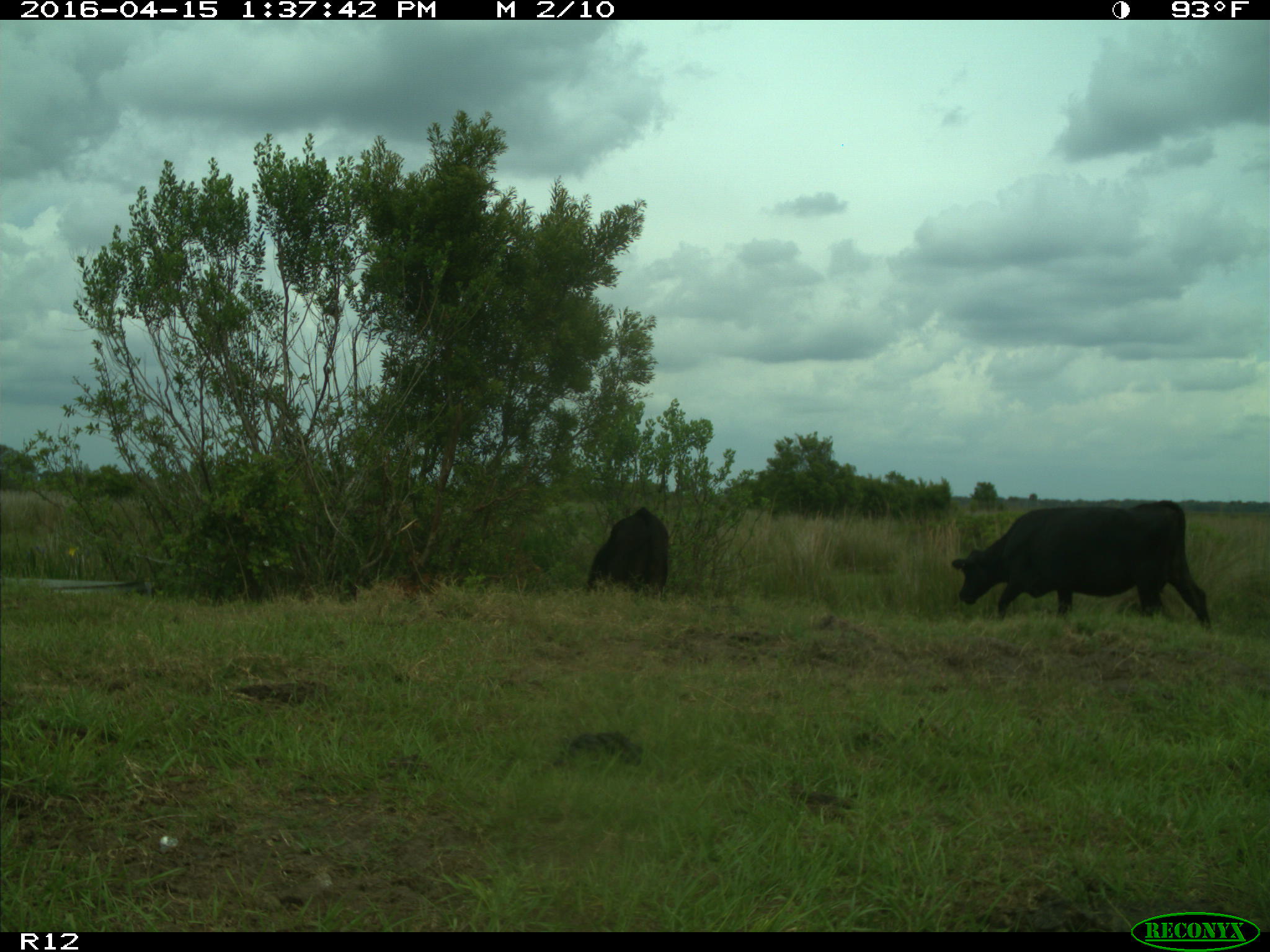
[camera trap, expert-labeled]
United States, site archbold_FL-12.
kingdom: Animalia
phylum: Chordata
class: Mammalia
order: Artiodactyla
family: Bovidae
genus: Bos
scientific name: Bos taurus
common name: domestic cow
Bos taurus (domestic cow).